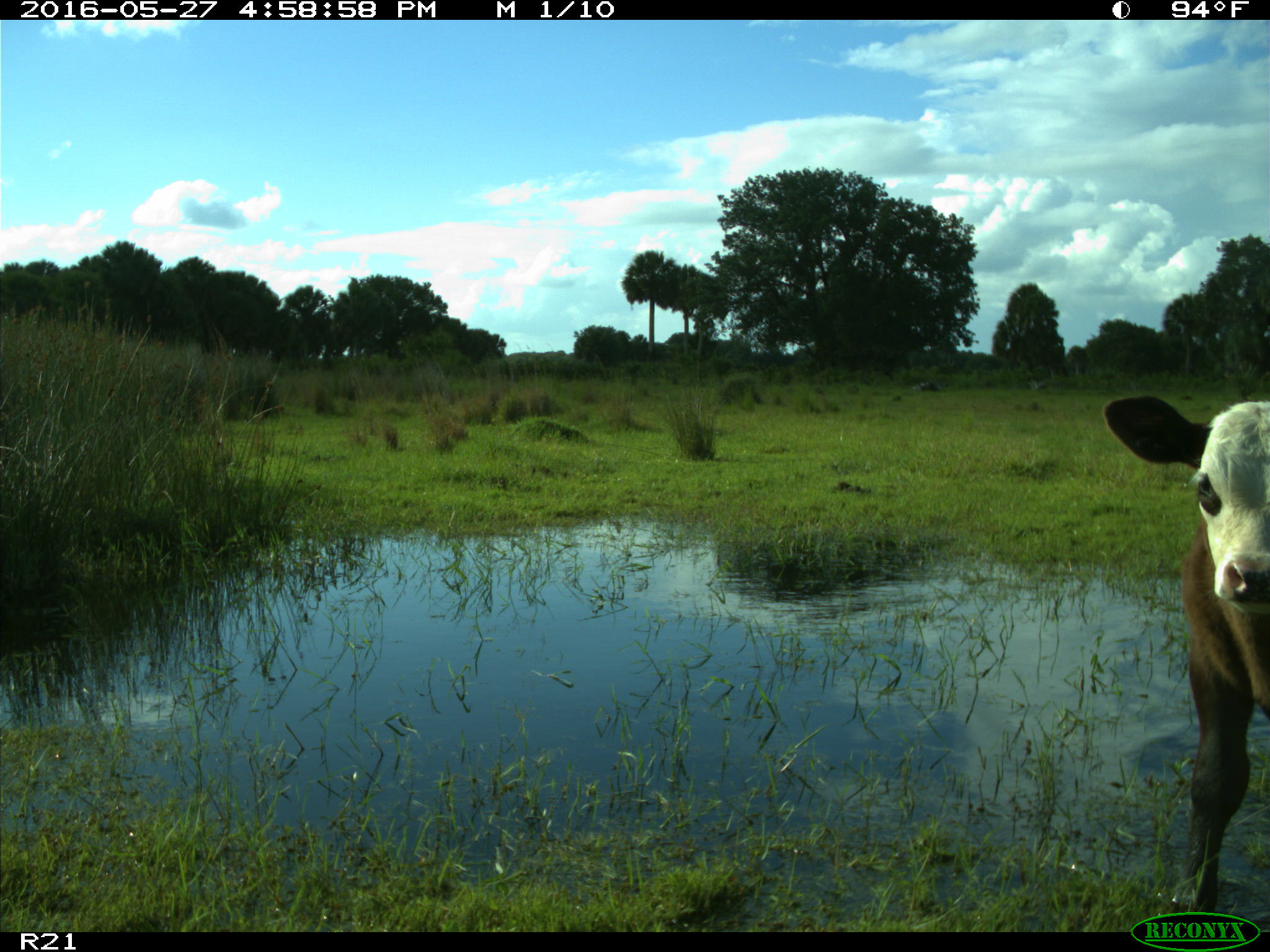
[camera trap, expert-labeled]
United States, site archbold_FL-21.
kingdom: Animalia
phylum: Chordata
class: Mammalia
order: Artiodactyla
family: Bovidae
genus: Bos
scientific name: Bos taurus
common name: domestic cow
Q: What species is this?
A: Bos taurus (domestic cow).